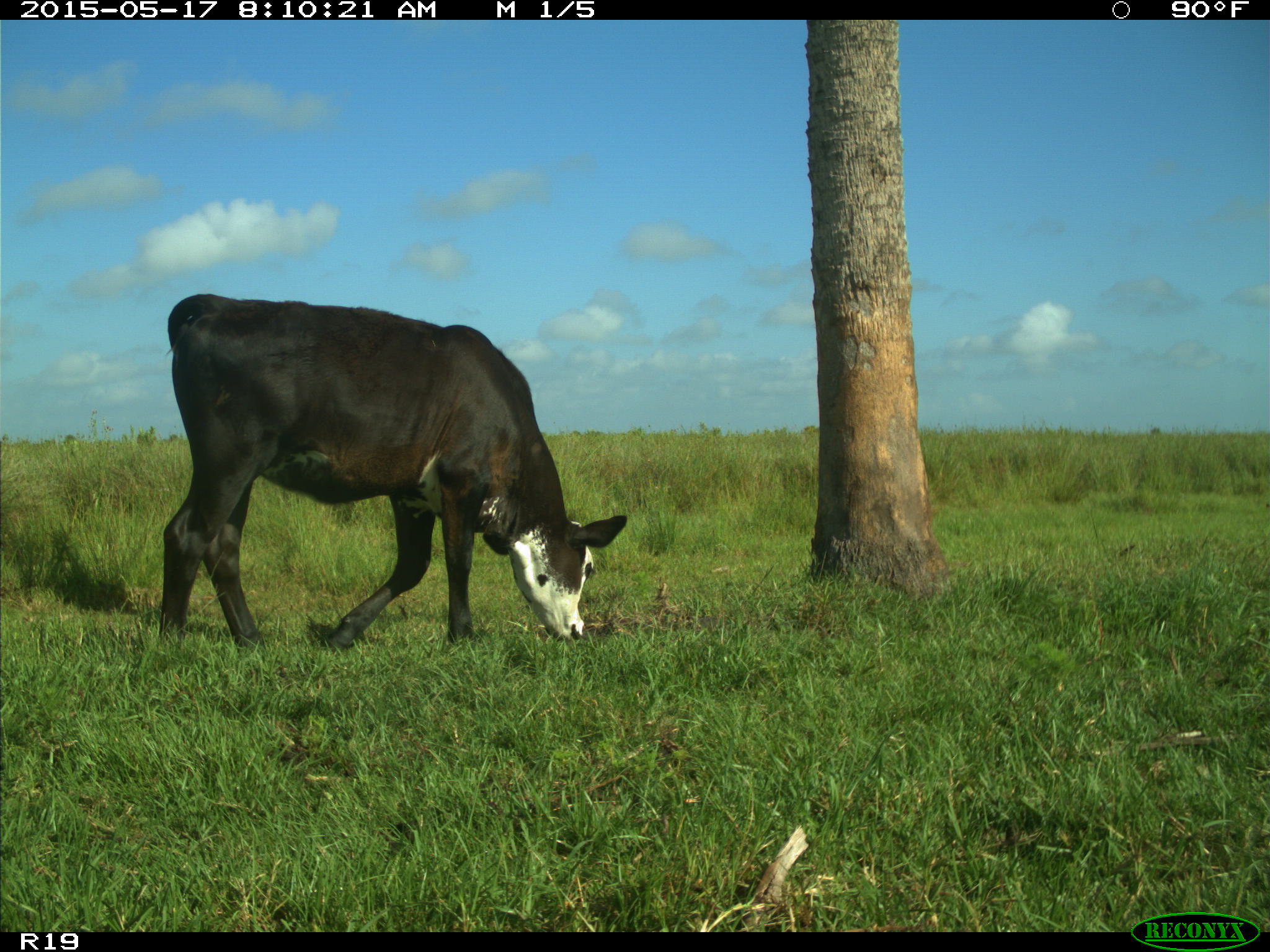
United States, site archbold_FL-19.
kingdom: Animalia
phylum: Chordata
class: Mammalia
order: Artiodactyla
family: Bovidae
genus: Bos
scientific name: Bos taurus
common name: domestic cow